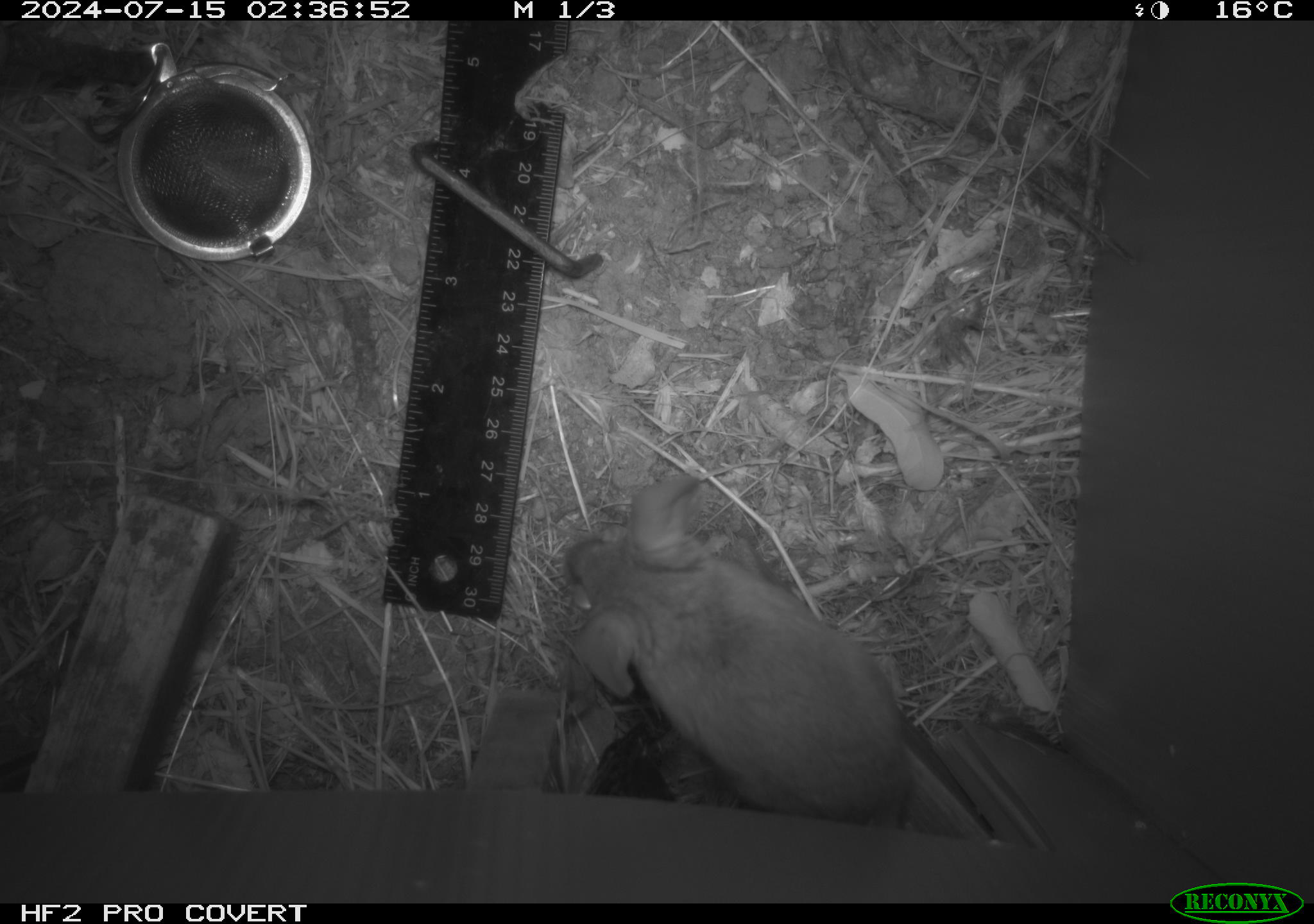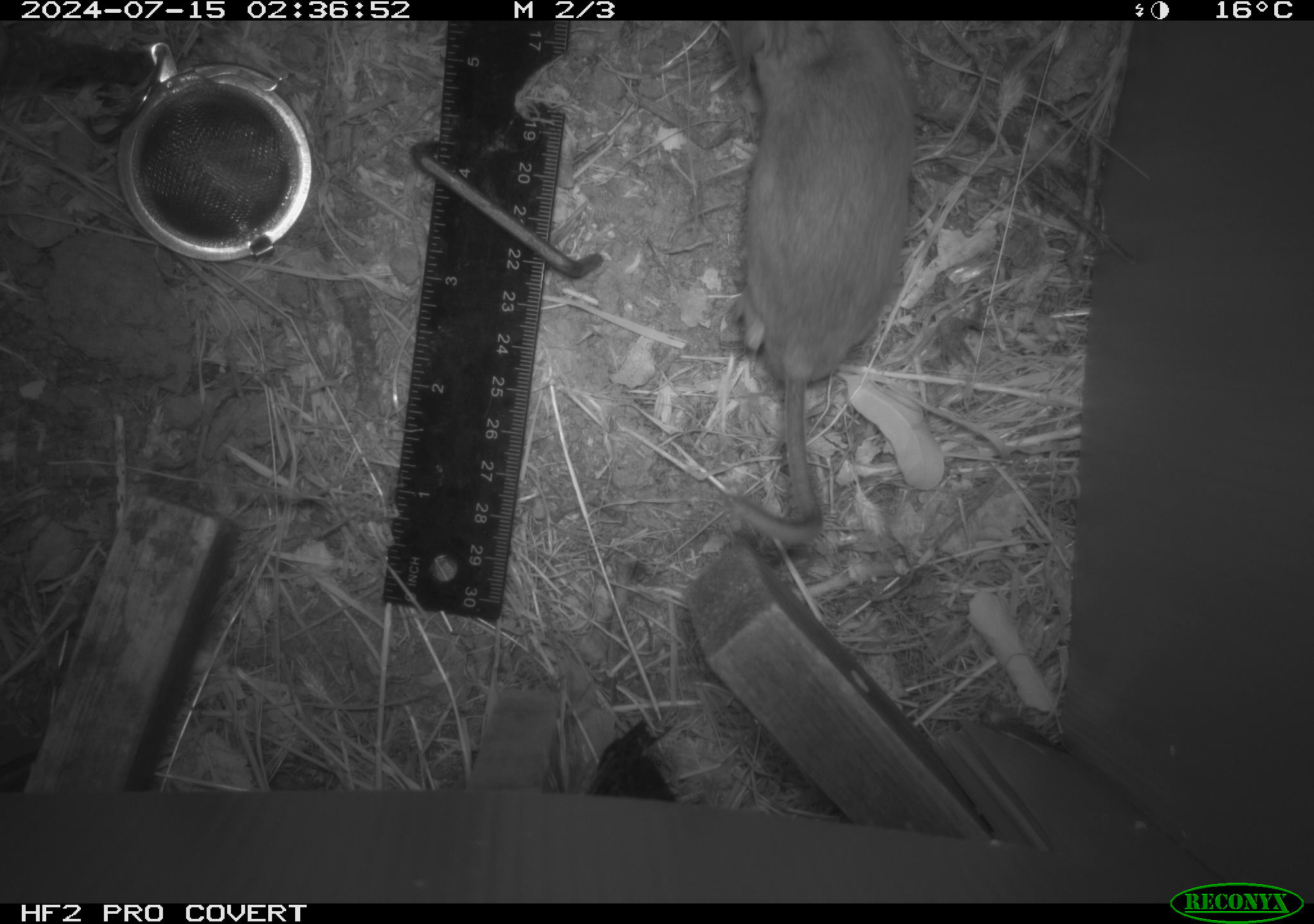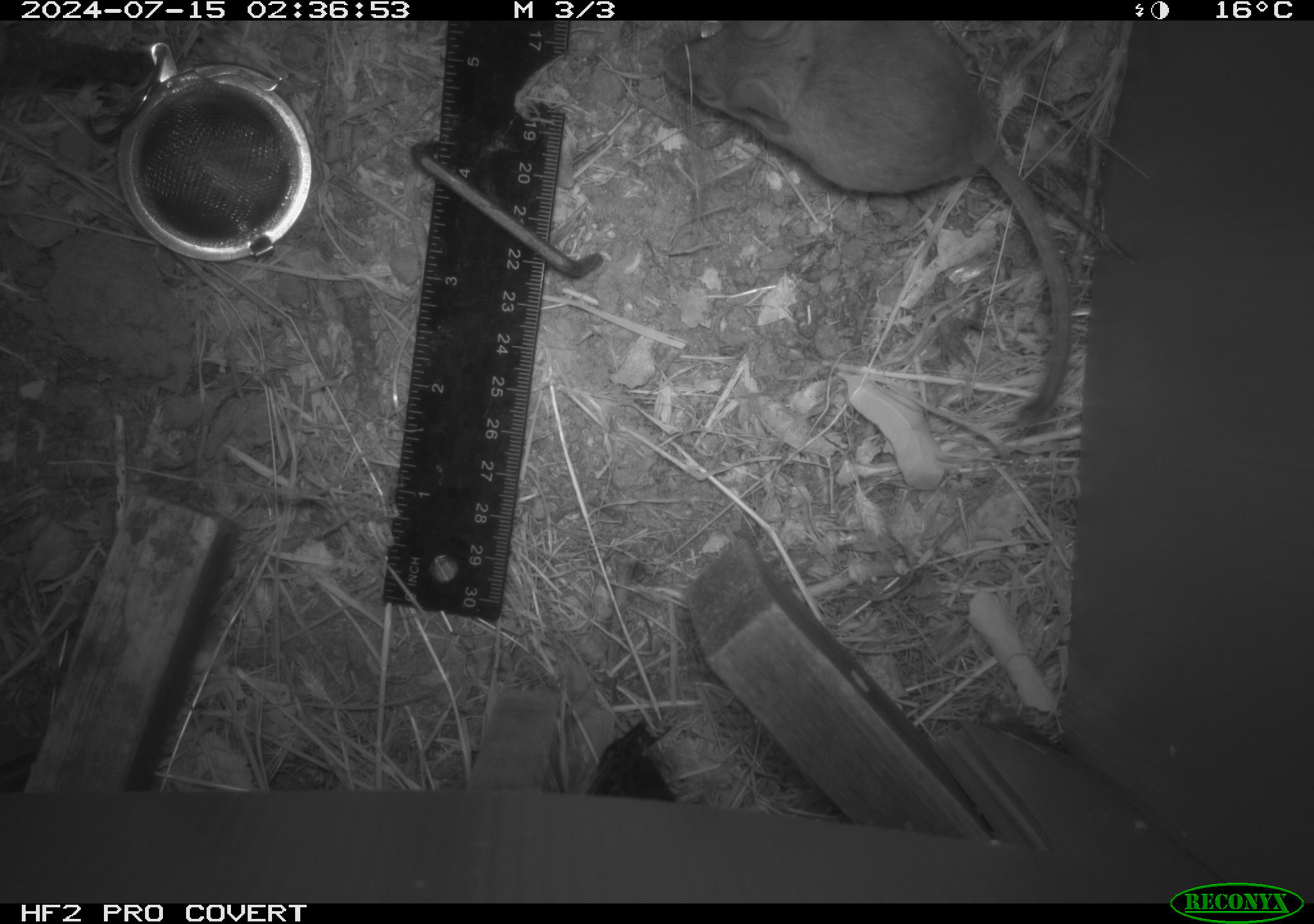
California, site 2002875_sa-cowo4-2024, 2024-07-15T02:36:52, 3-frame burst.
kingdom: Animalia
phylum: Chordata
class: Mammalia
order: Rodentia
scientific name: Rodentia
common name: rodent